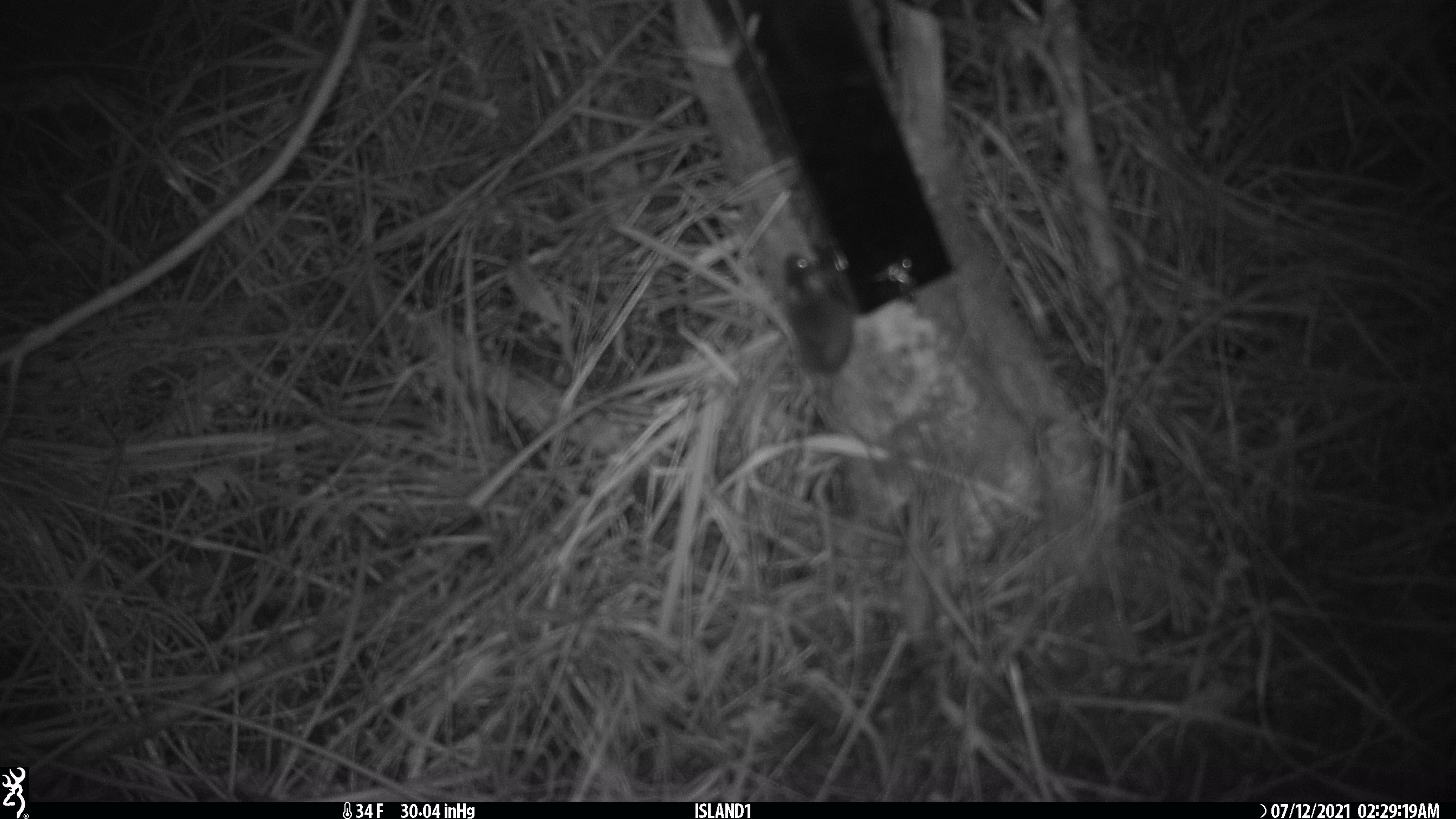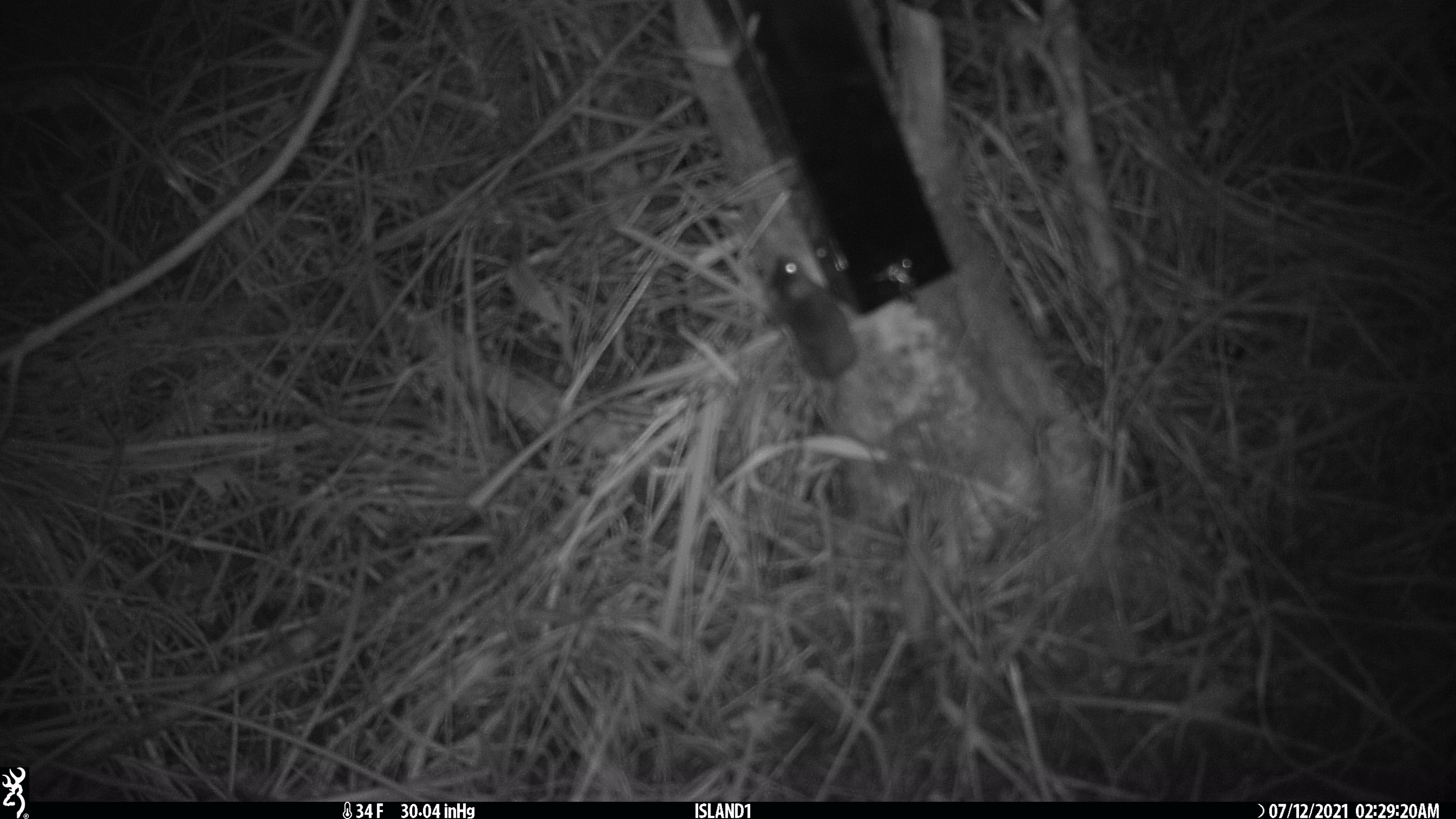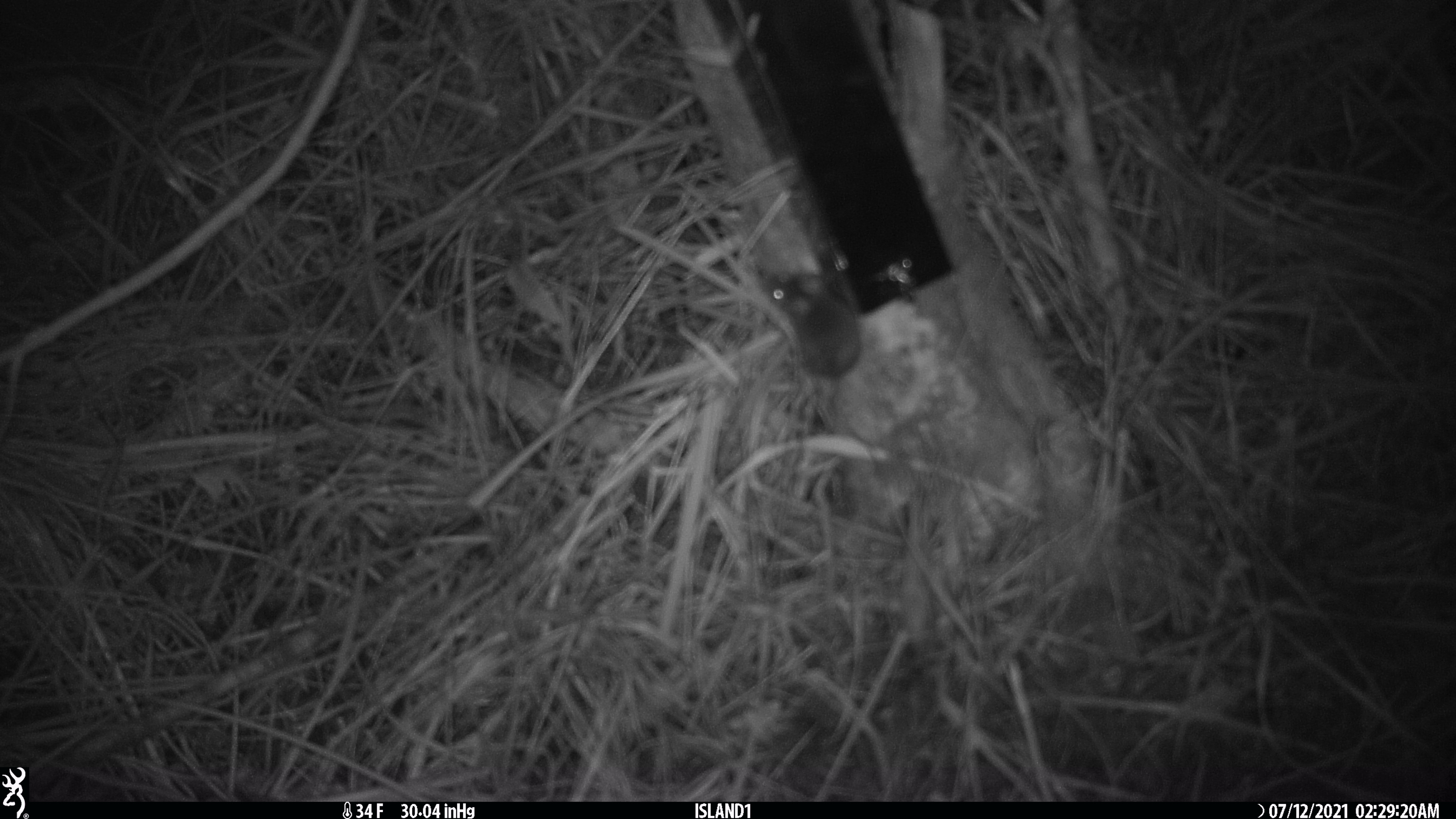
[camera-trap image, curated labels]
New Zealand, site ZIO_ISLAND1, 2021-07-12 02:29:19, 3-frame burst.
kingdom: Animalia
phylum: Chordata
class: Mammalia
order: Rodentia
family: Muridae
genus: Mus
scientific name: Mus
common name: mouse